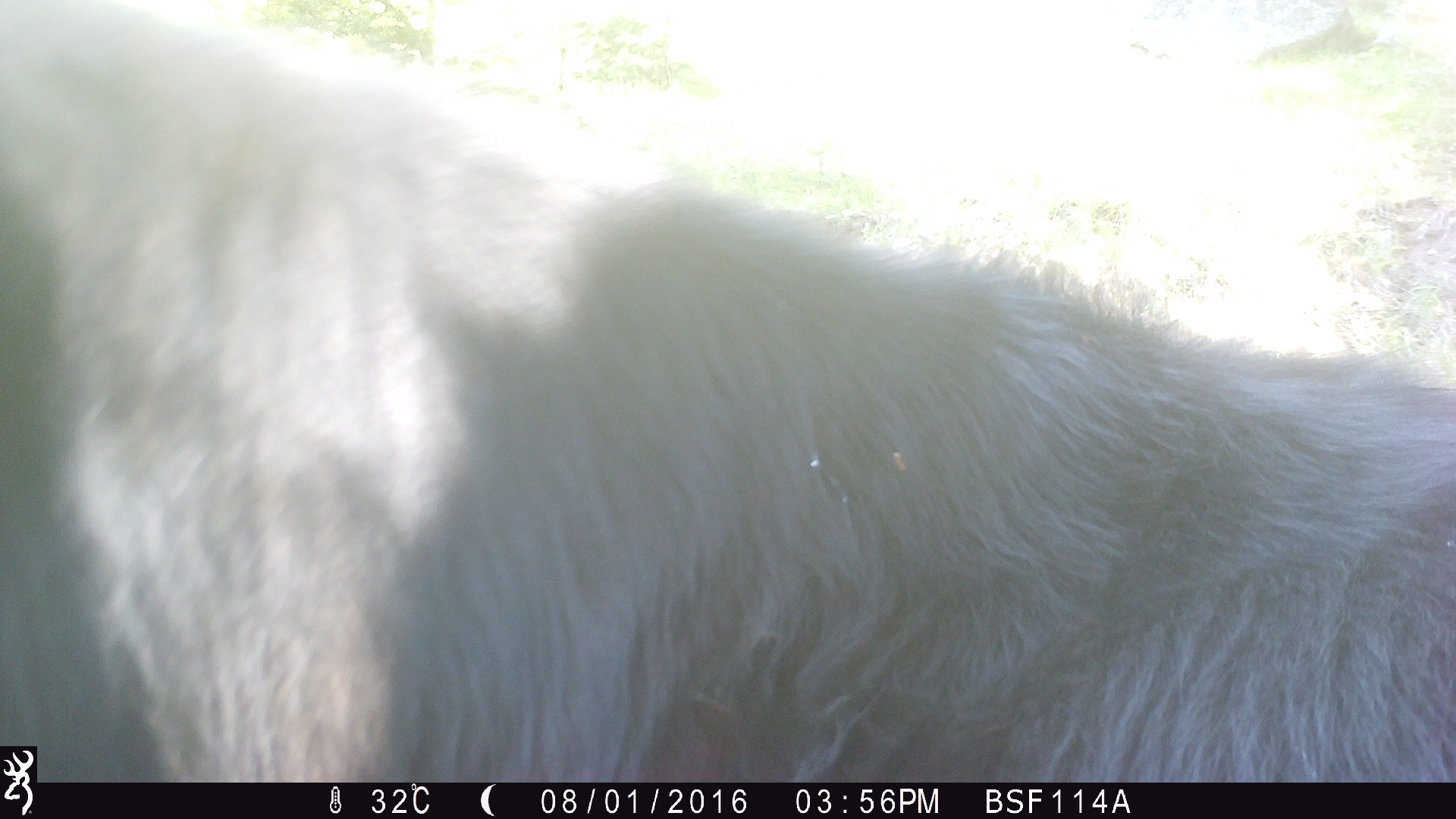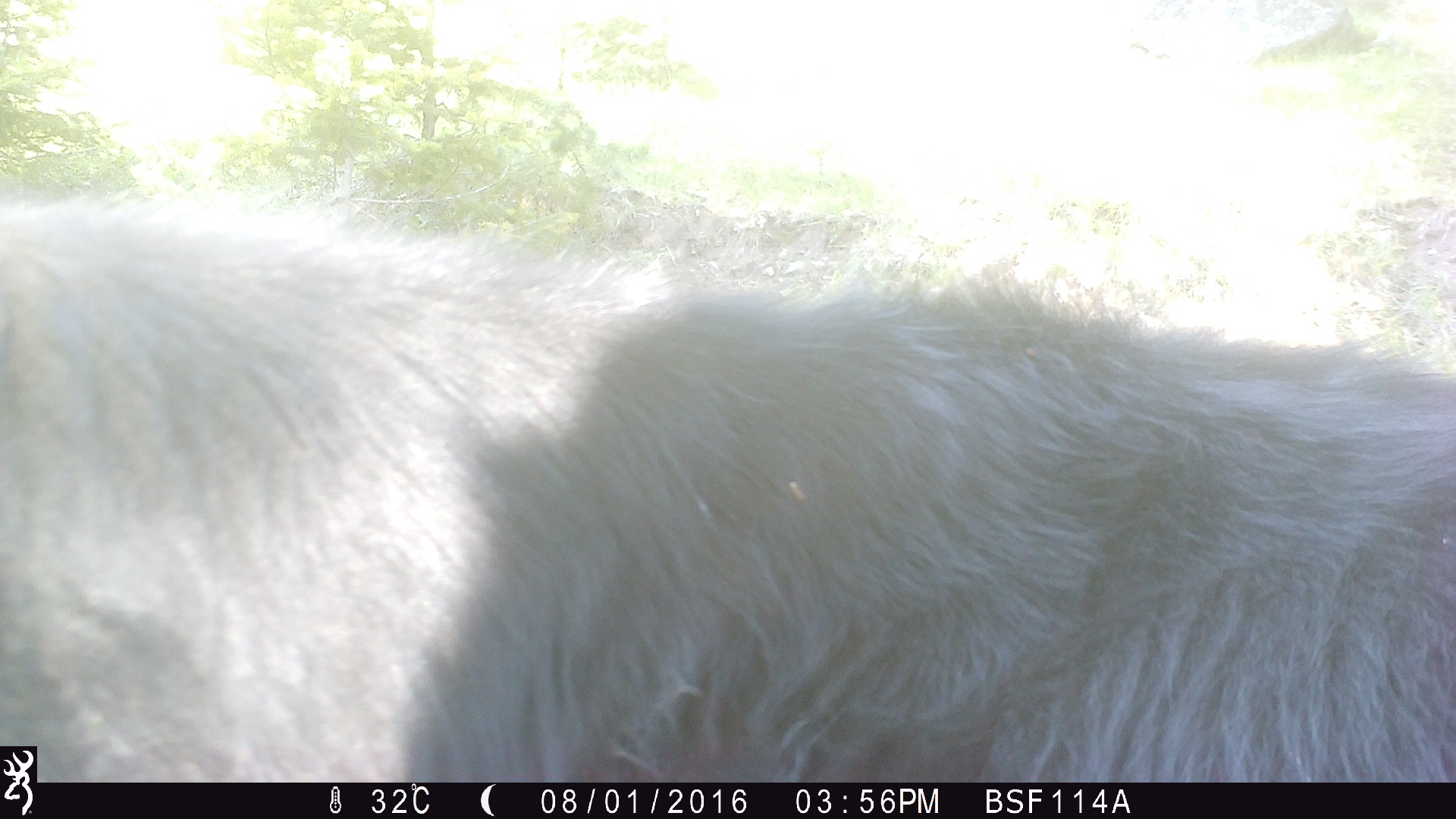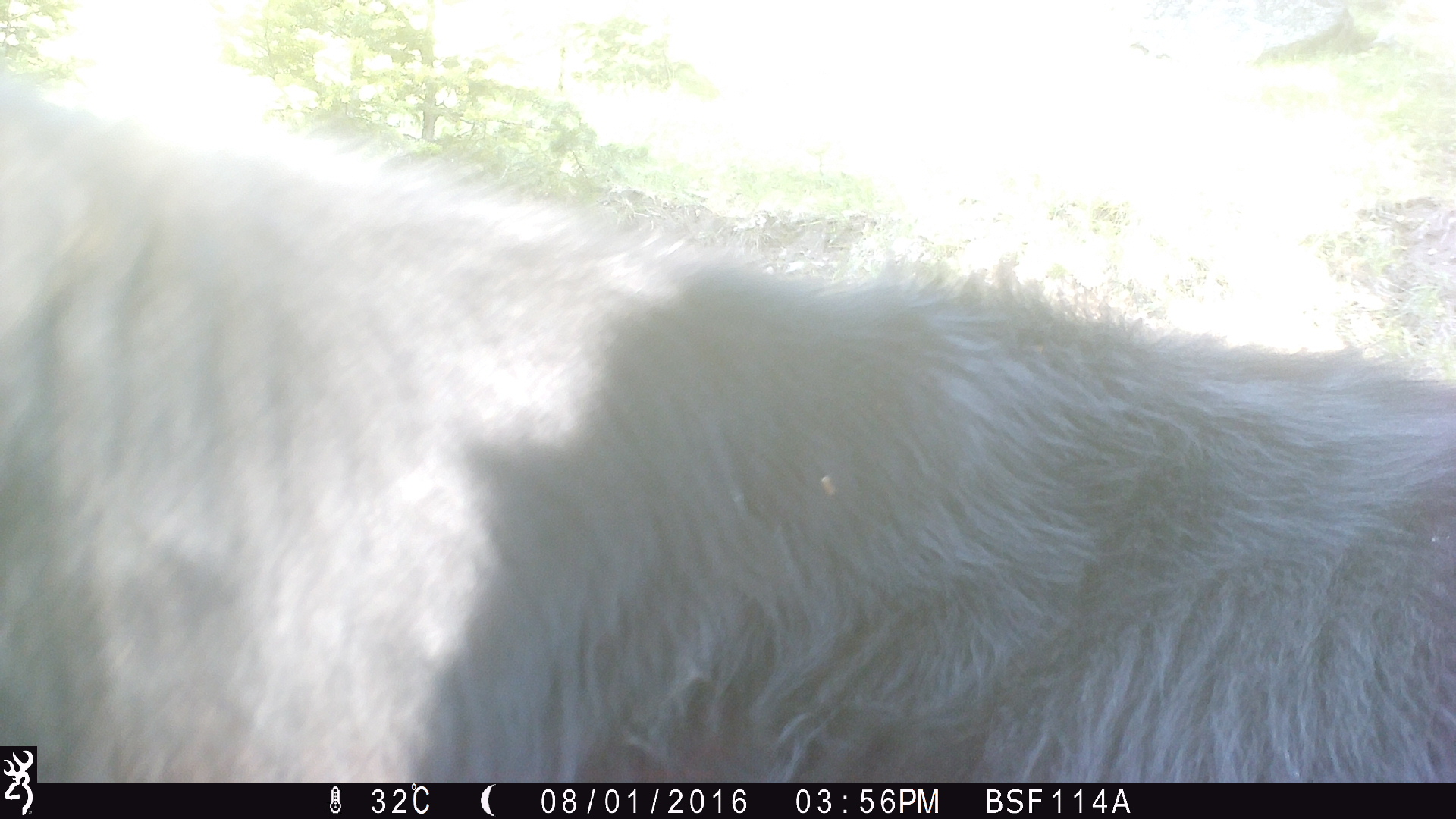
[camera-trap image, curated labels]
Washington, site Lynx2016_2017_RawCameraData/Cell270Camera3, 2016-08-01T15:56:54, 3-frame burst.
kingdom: Animalia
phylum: Chordata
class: Mammalia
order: Artiodactyla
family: Bovidae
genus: Bos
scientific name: Bos taurus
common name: domestic cattle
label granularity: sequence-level